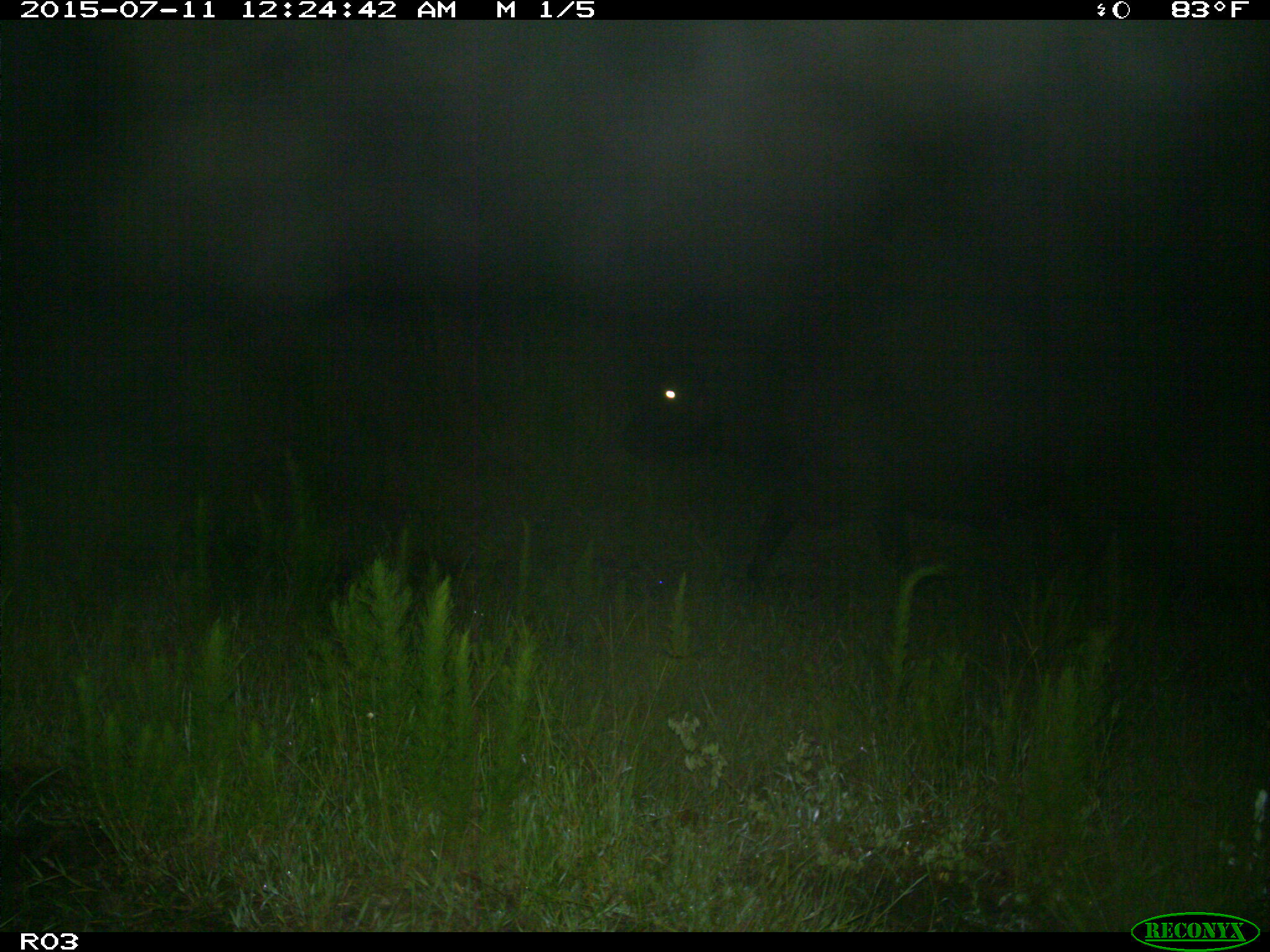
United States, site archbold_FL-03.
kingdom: Animalia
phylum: Chordata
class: Mammalia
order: Artiodactyla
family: Bovidae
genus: Bos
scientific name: Bos taurus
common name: domestic cow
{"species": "Bos taurus (domestic cow)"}